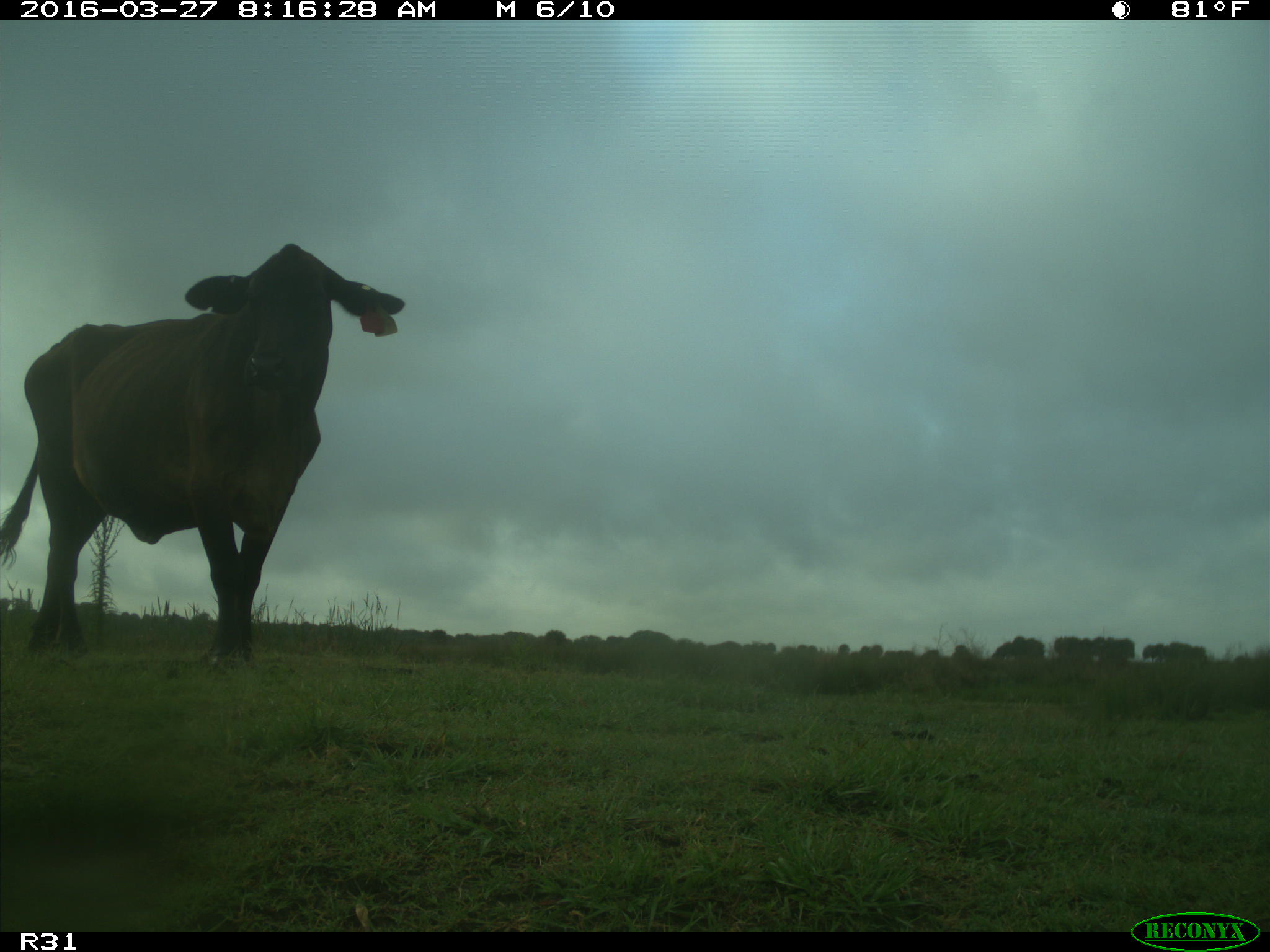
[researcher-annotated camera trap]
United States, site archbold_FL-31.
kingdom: Animalia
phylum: Chordata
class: Mammalia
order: Artiodactyla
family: Bovidae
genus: Bos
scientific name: Bos taurus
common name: domestic cow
Bos taurus (domestic cow).